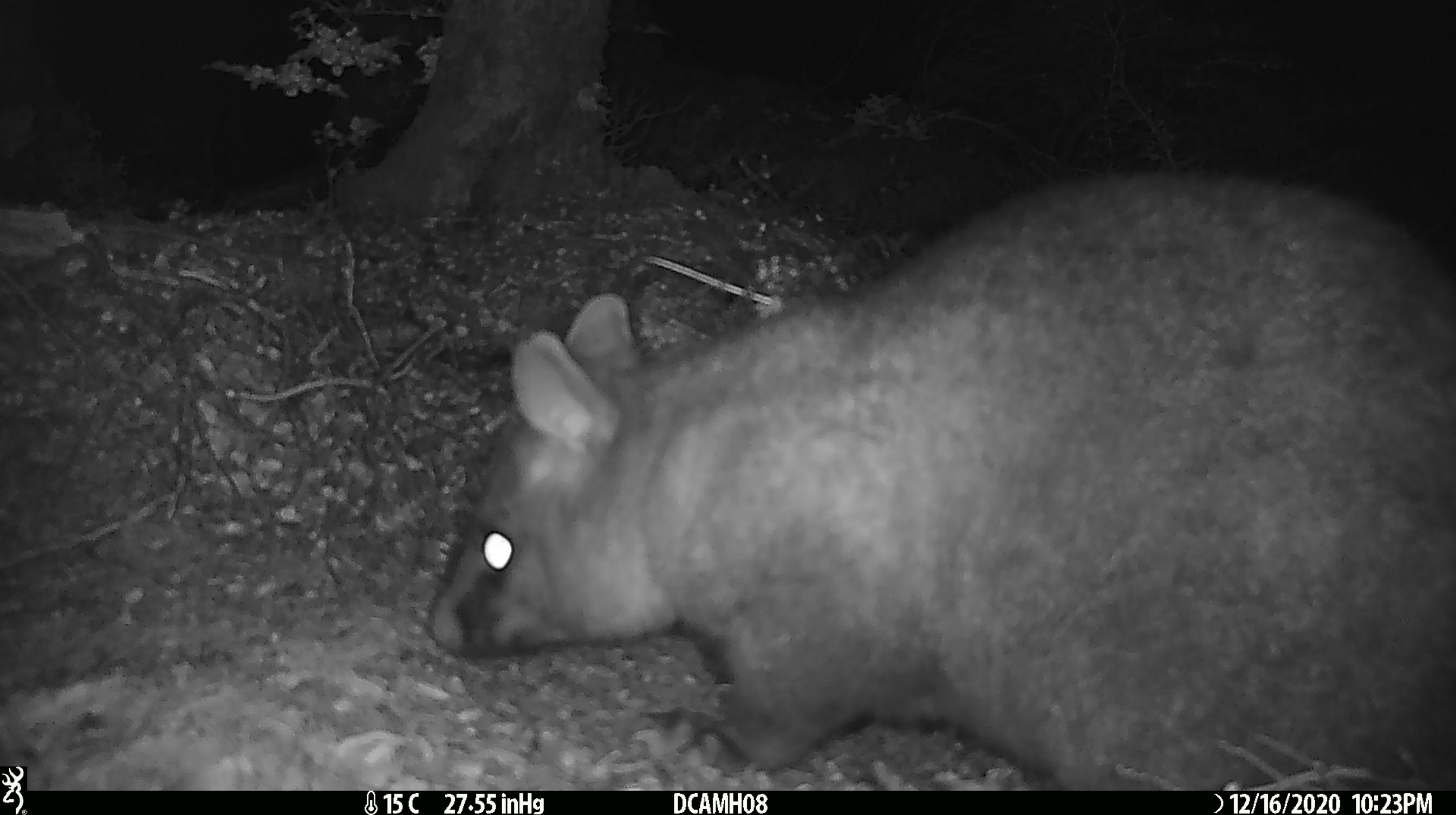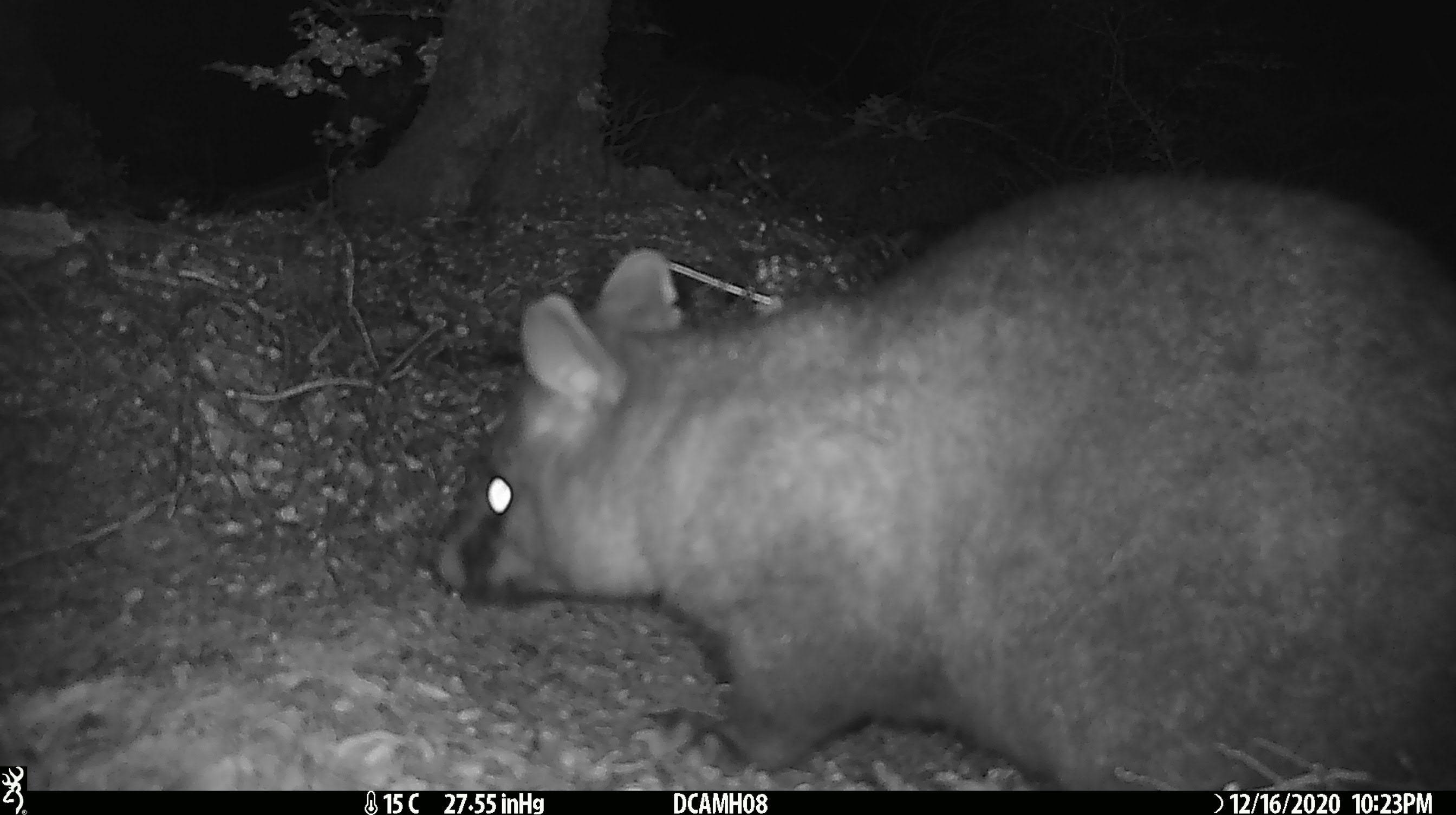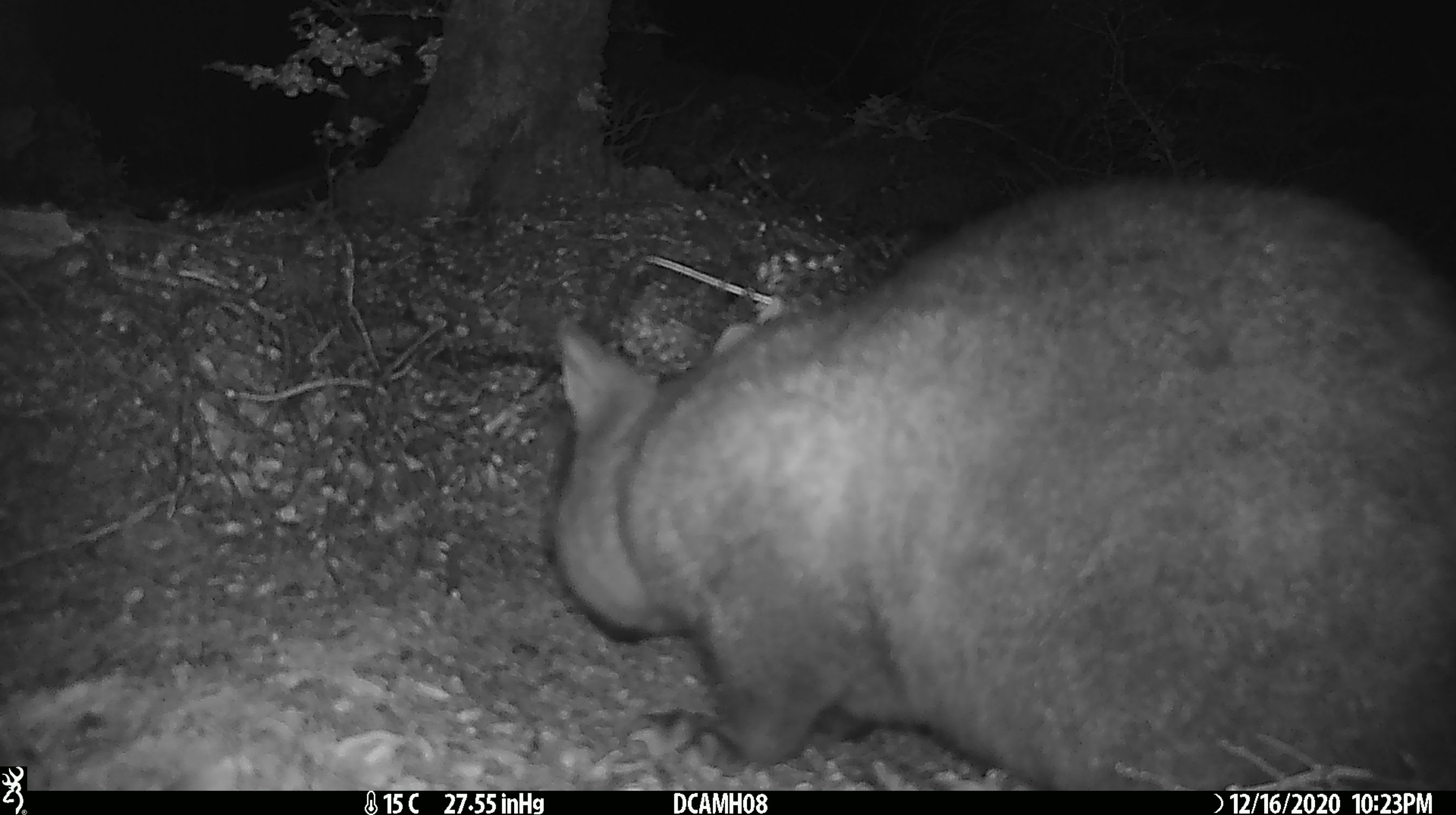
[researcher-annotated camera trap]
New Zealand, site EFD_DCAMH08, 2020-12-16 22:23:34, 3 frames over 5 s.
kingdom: Animalia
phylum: Chordata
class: Mammalia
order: Diprotodontia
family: Phalangeridae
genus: Trichosurus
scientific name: Trichosurus vulpecula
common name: common brushtail possum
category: possum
Possum (common brushtail possum) (Trichosurus vulpecula).